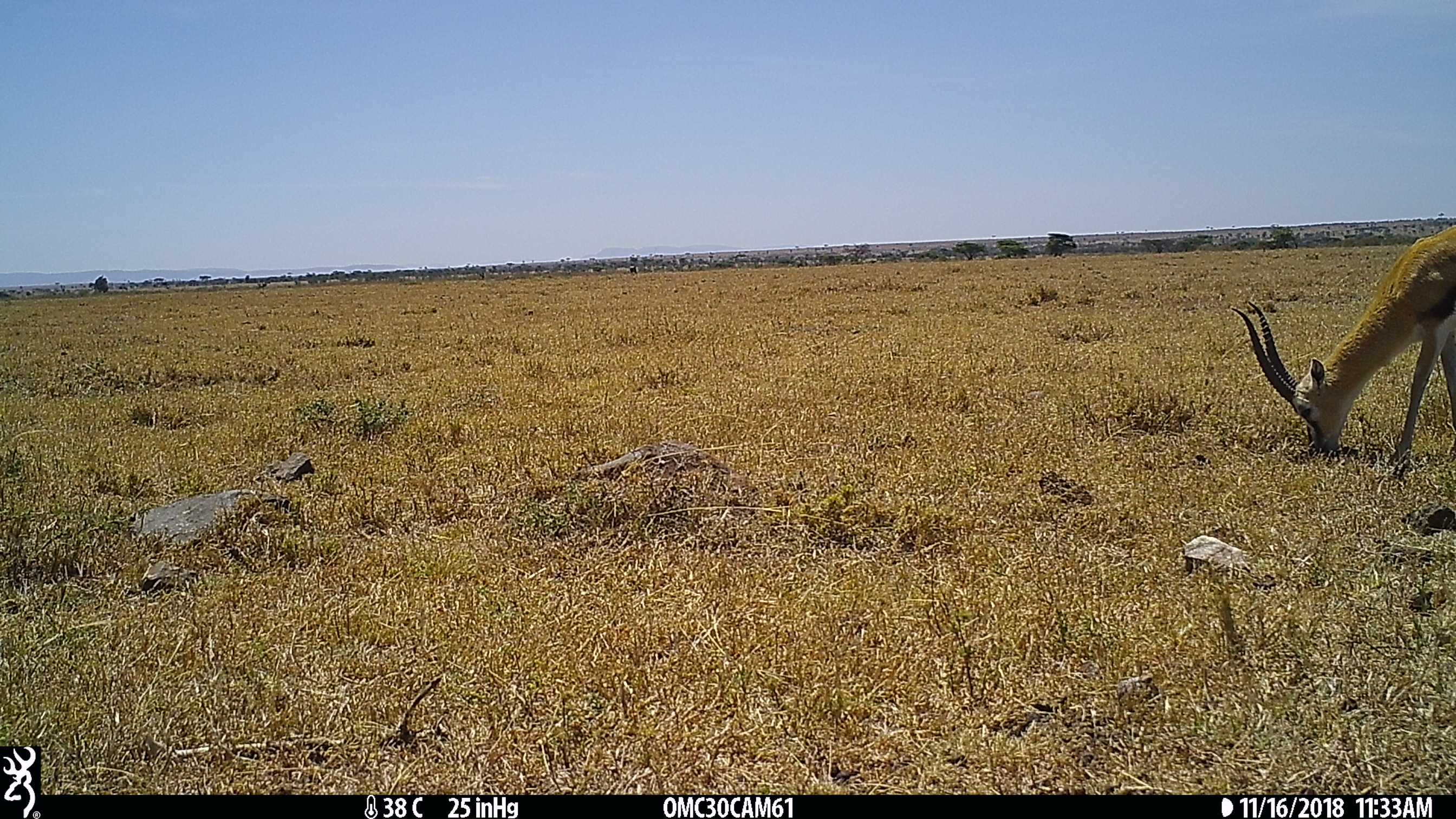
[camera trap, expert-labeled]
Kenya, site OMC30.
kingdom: Animalia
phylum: Chordata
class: Mammalia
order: Artiodactyla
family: Bovidae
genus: Eudorcas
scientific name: Eudorcas thomsonii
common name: thomon's gazelle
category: gazelle thomsons